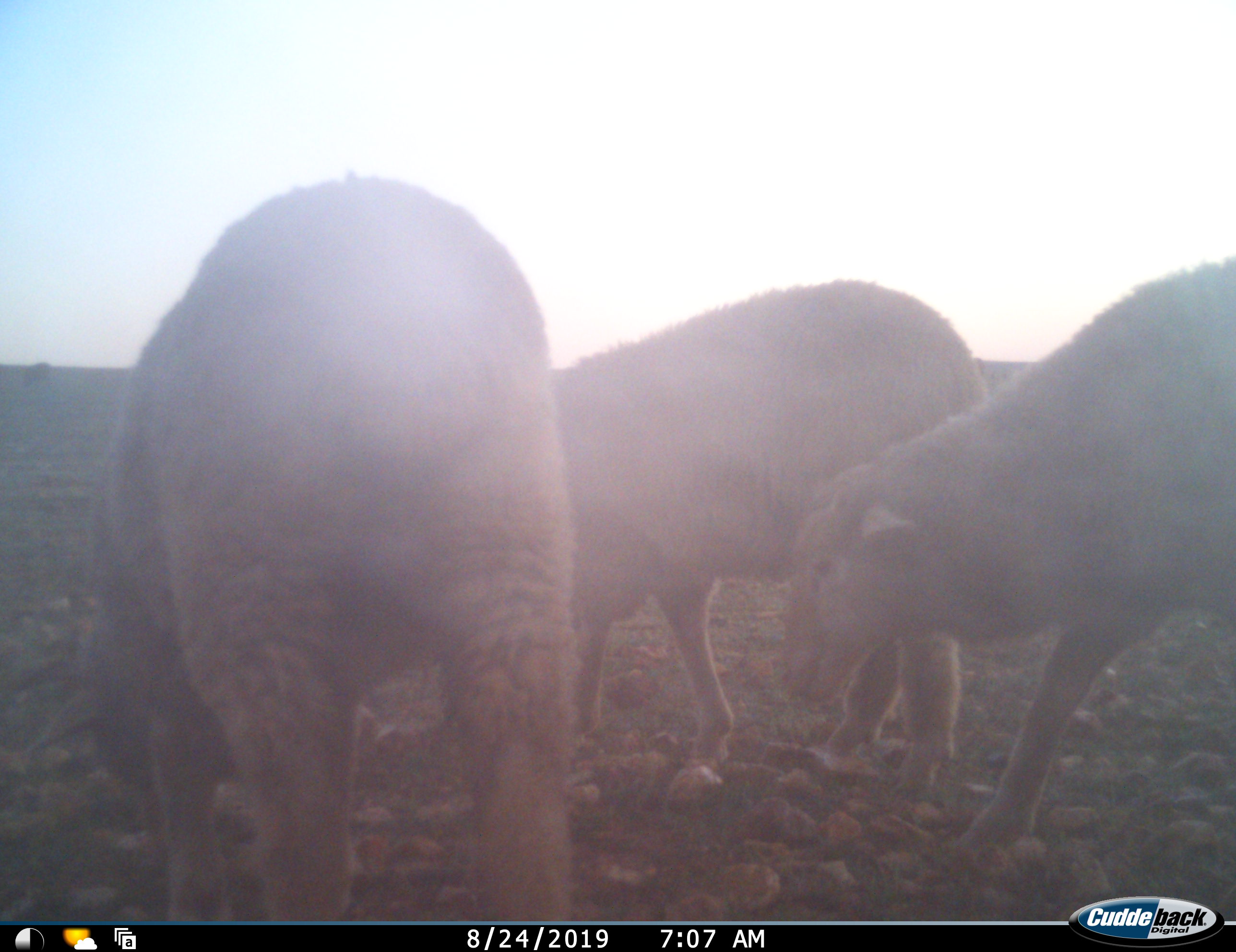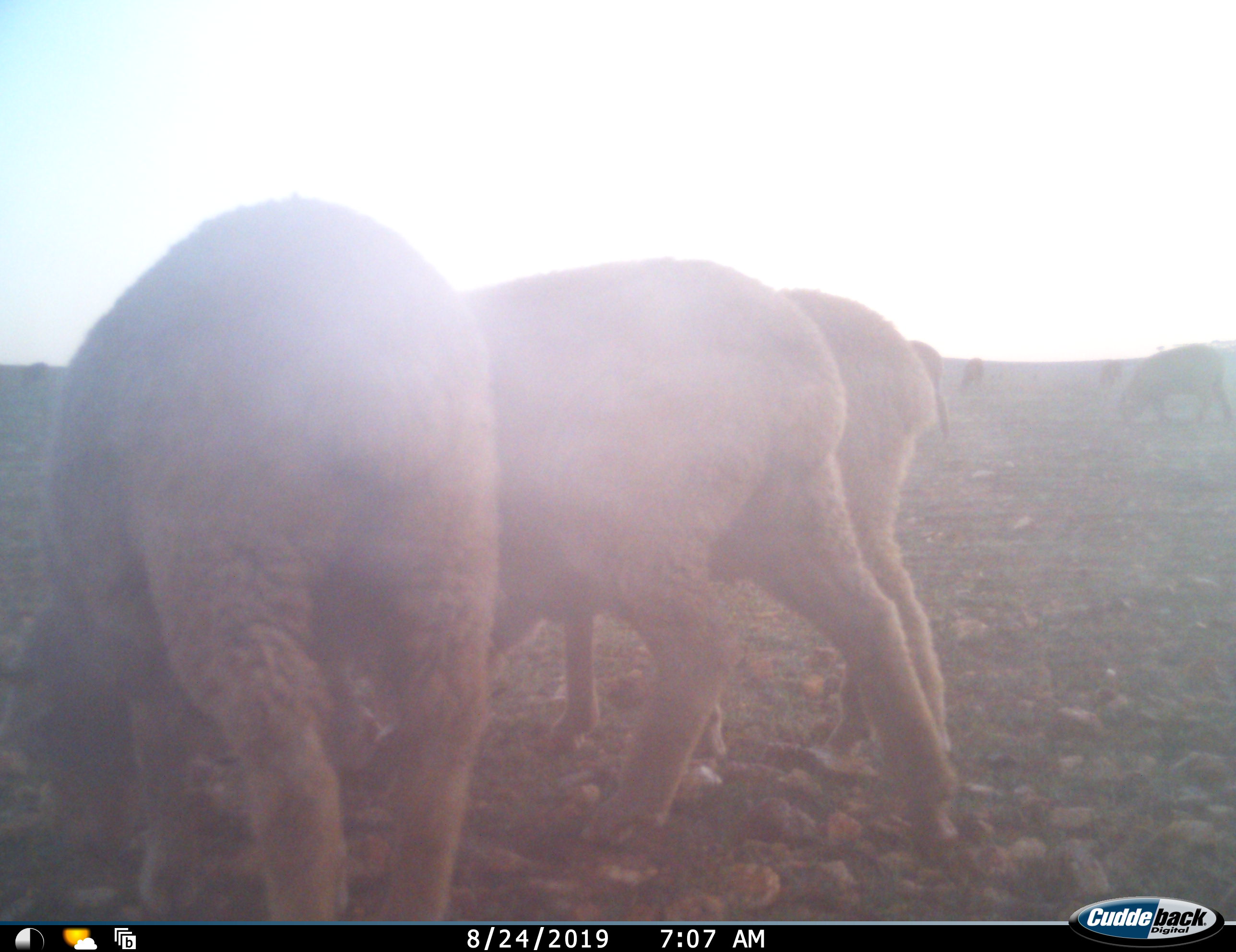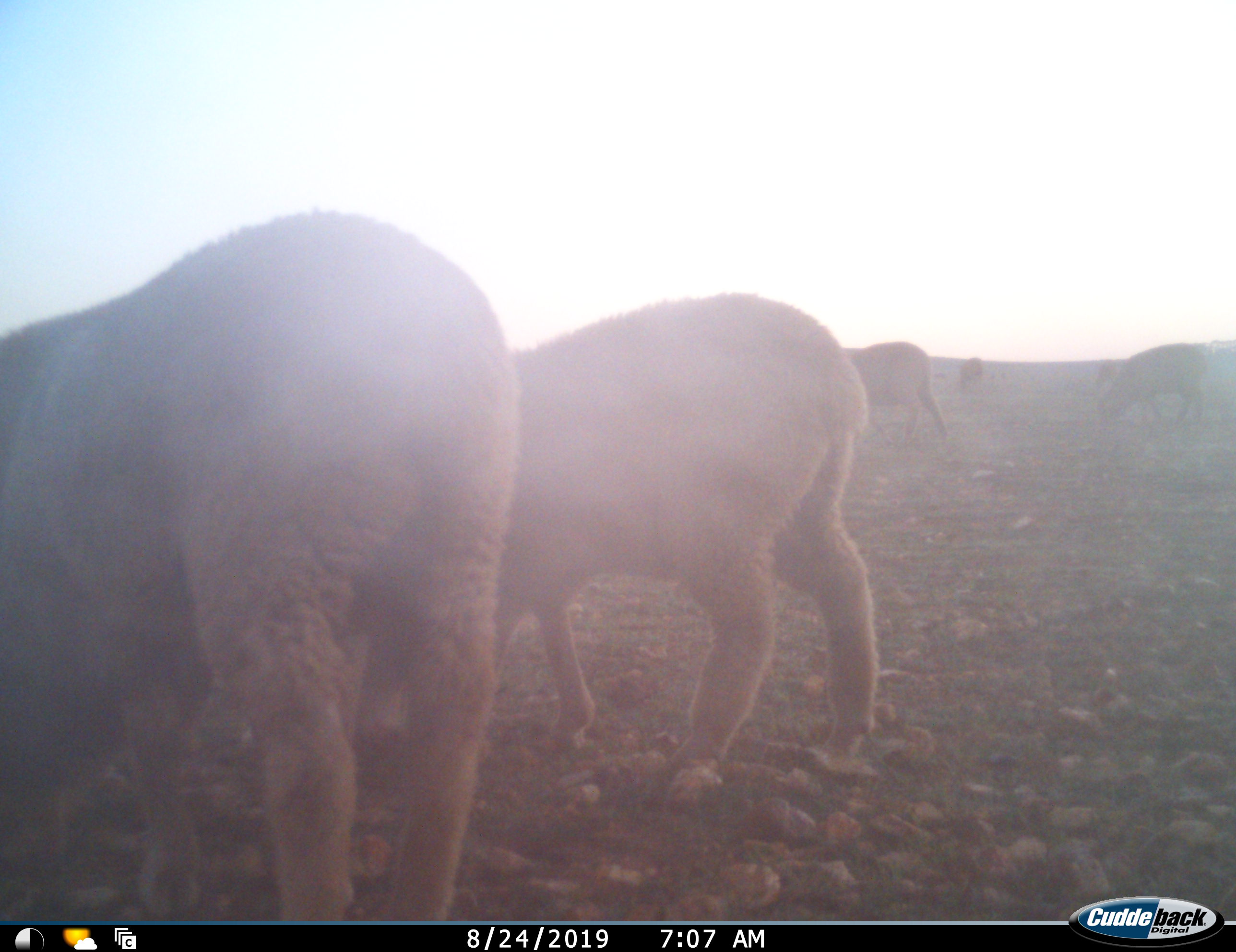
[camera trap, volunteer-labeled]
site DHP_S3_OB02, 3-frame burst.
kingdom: Animalia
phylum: Chordata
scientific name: Vertebrata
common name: domestic animal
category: domesticanimal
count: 7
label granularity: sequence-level